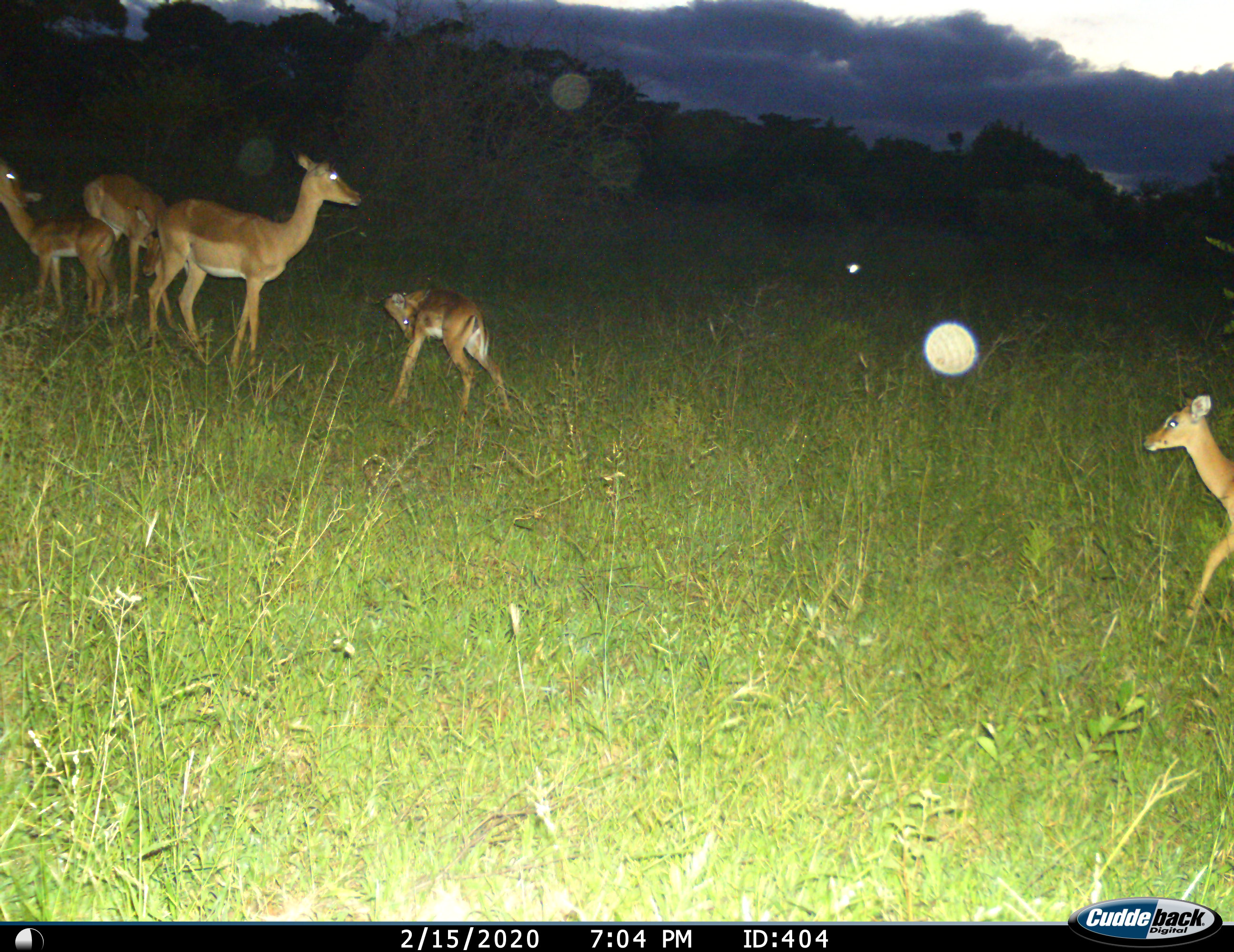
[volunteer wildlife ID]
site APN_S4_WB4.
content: unidentified animal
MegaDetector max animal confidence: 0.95